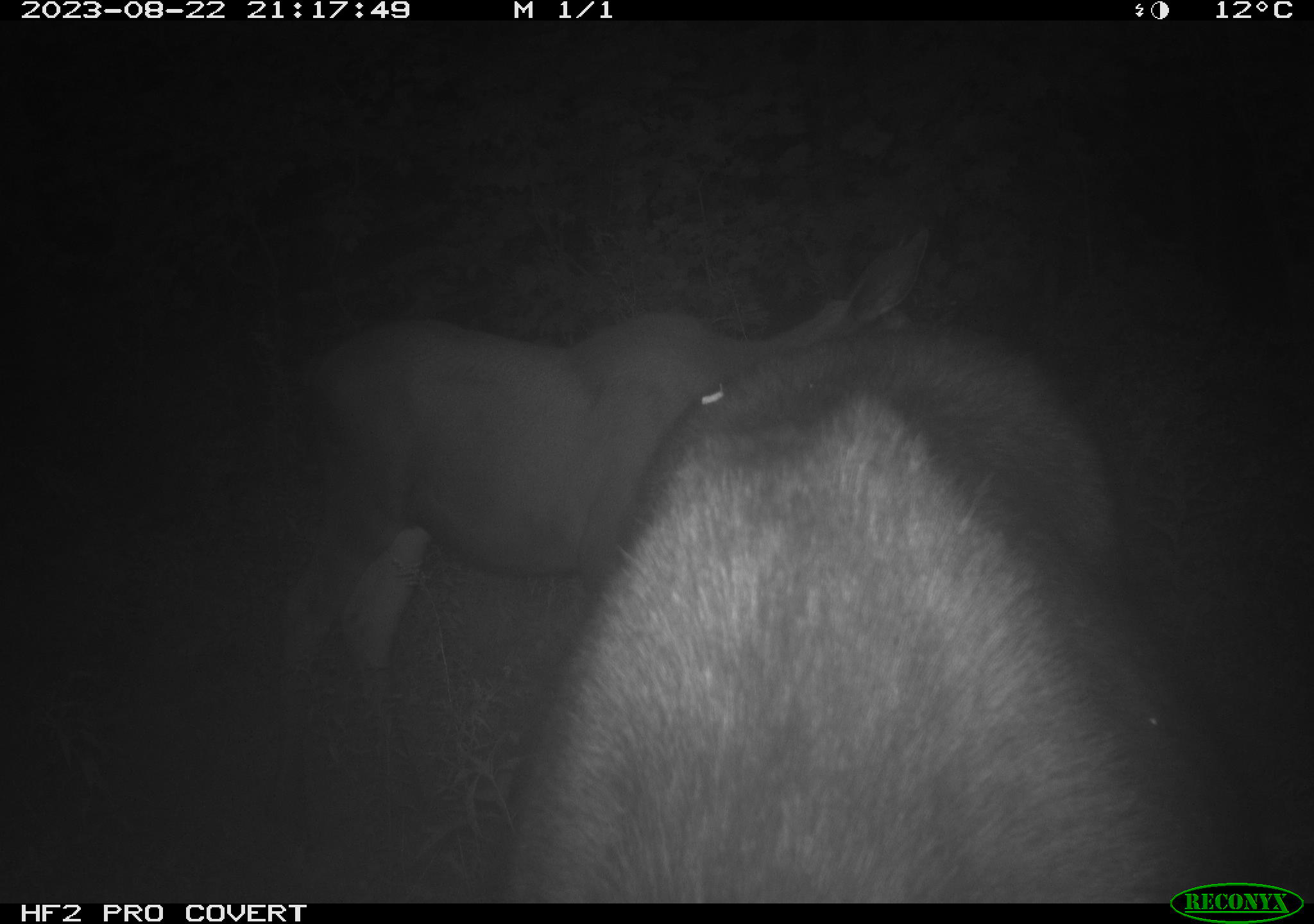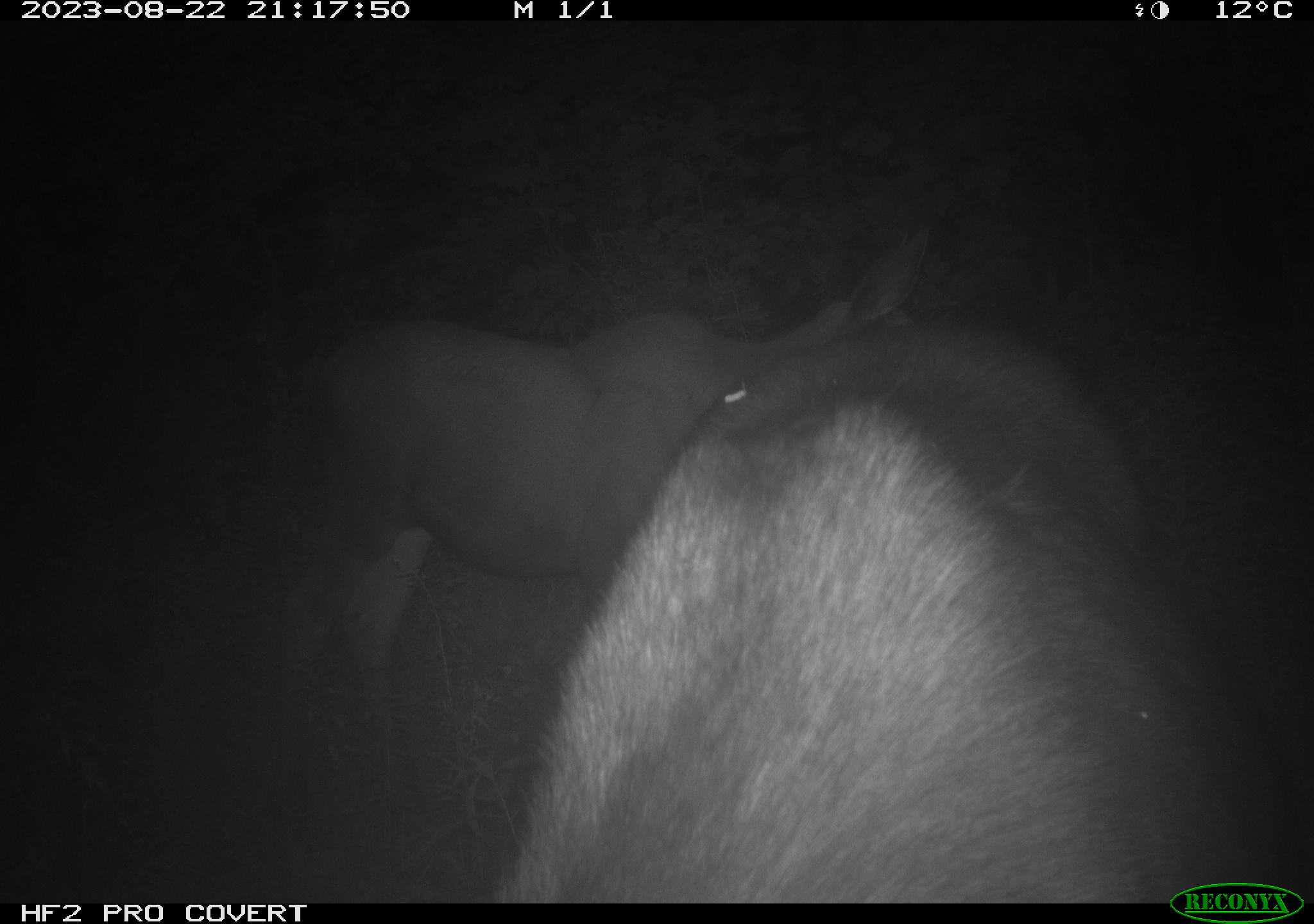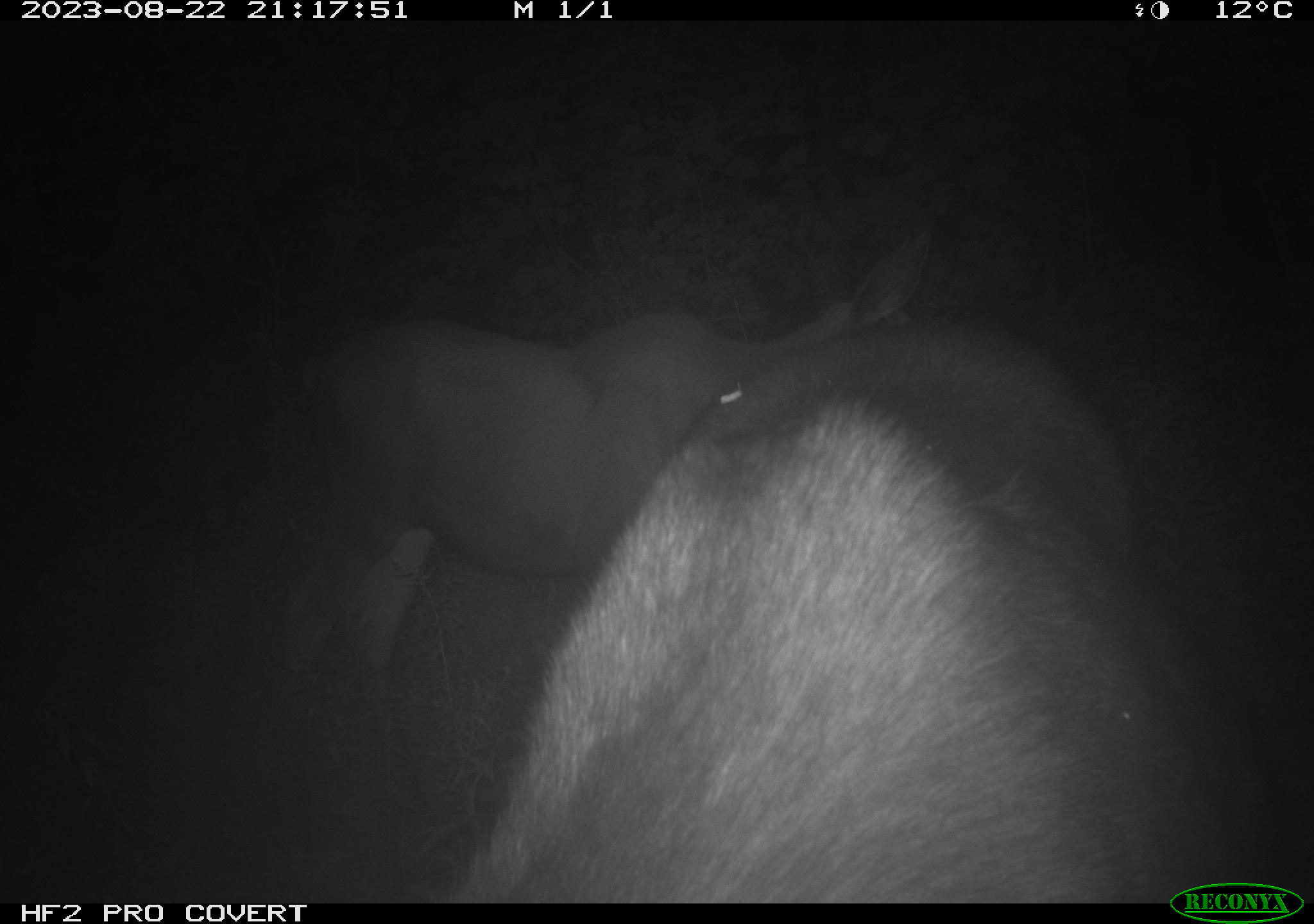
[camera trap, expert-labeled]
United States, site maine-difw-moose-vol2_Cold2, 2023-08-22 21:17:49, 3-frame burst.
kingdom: Animalia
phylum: Chordata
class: Mammalia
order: Artiodactyla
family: Cervidae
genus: Alces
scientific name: Alces alces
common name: moose